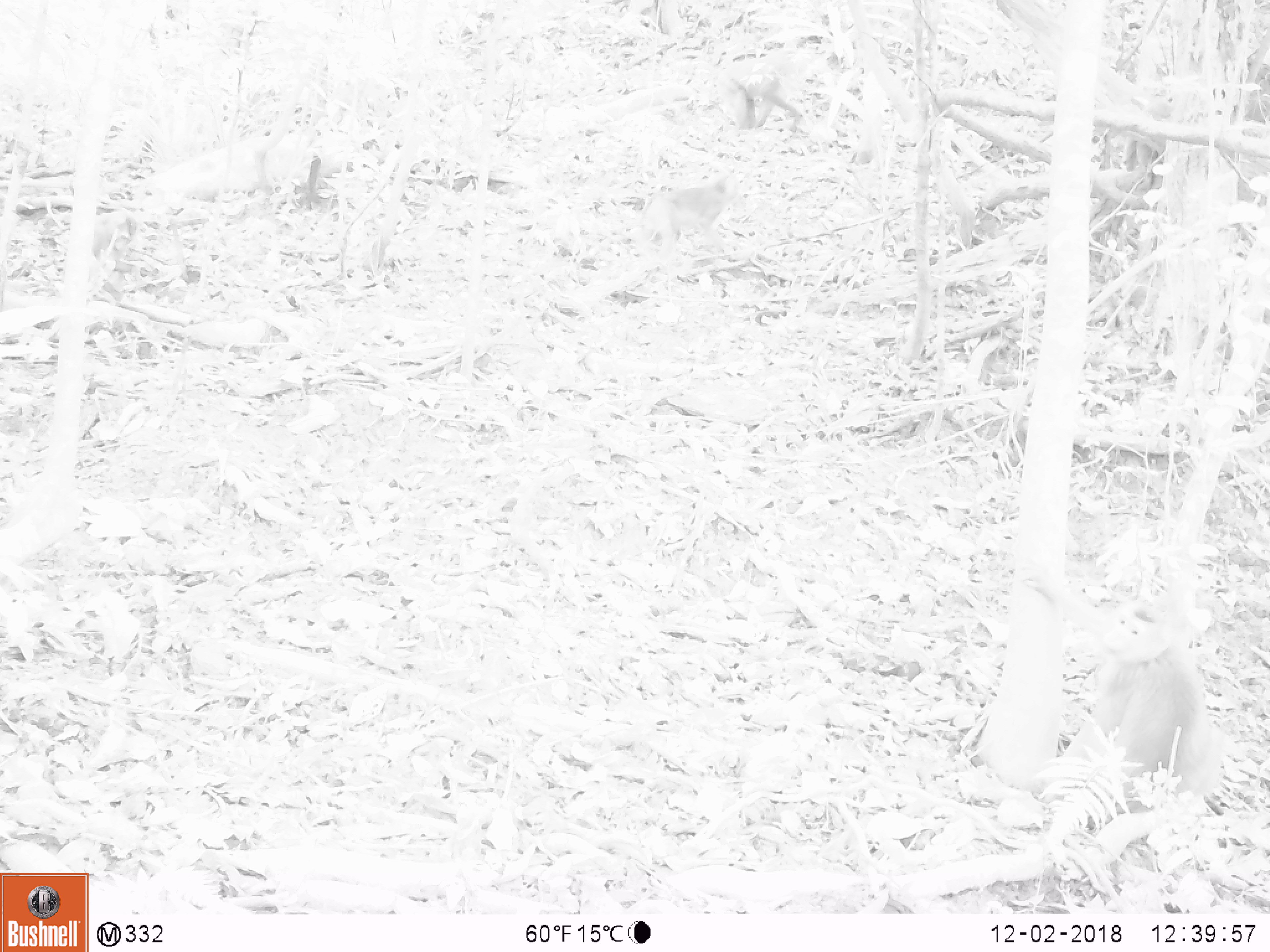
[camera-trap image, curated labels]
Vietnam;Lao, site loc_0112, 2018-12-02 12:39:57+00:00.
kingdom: Animalia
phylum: Chordata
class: Mammalia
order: Primates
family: Cercopithecidae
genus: Macaca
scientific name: Macaca nemestrina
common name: pig-tailed macaque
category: pig tailed macaque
Pig tailed macaque (pig-tailed macaque) (Macaca nemestrina). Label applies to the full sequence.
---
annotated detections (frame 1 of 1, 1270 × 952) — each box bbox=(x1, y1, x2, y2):
pig tailed macaque: bbox=(1021, 555, 1215, 831); bbox=(634, 169, 739, 258); bbox=(717, 70, 803, 130)